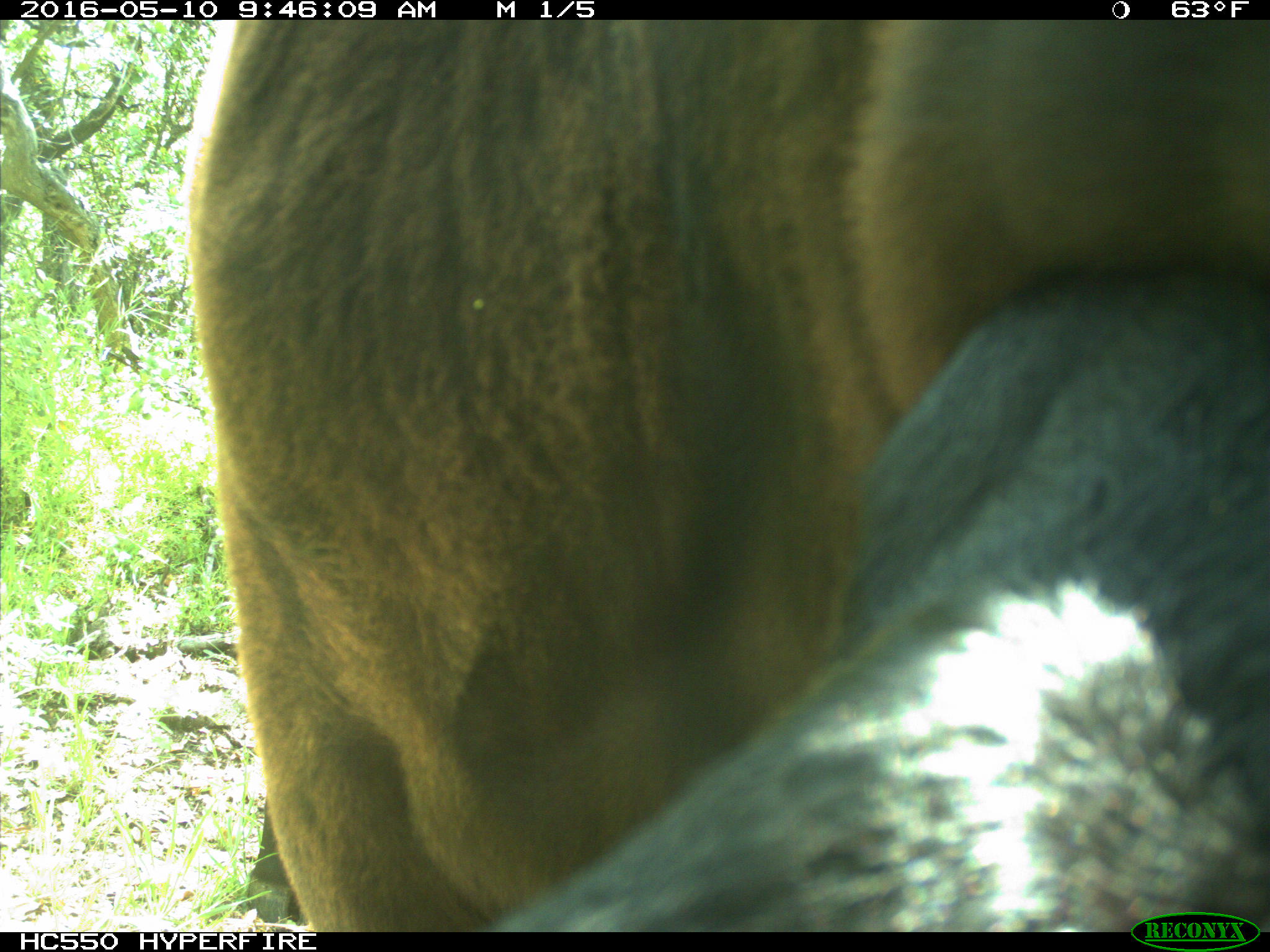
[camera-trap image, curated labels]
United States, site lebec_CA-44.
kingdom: Animalia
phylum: Chordata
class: Mammalia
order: Artiodactyla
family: Bovidae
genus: Bos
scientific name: Bos taurus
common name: domestic cow